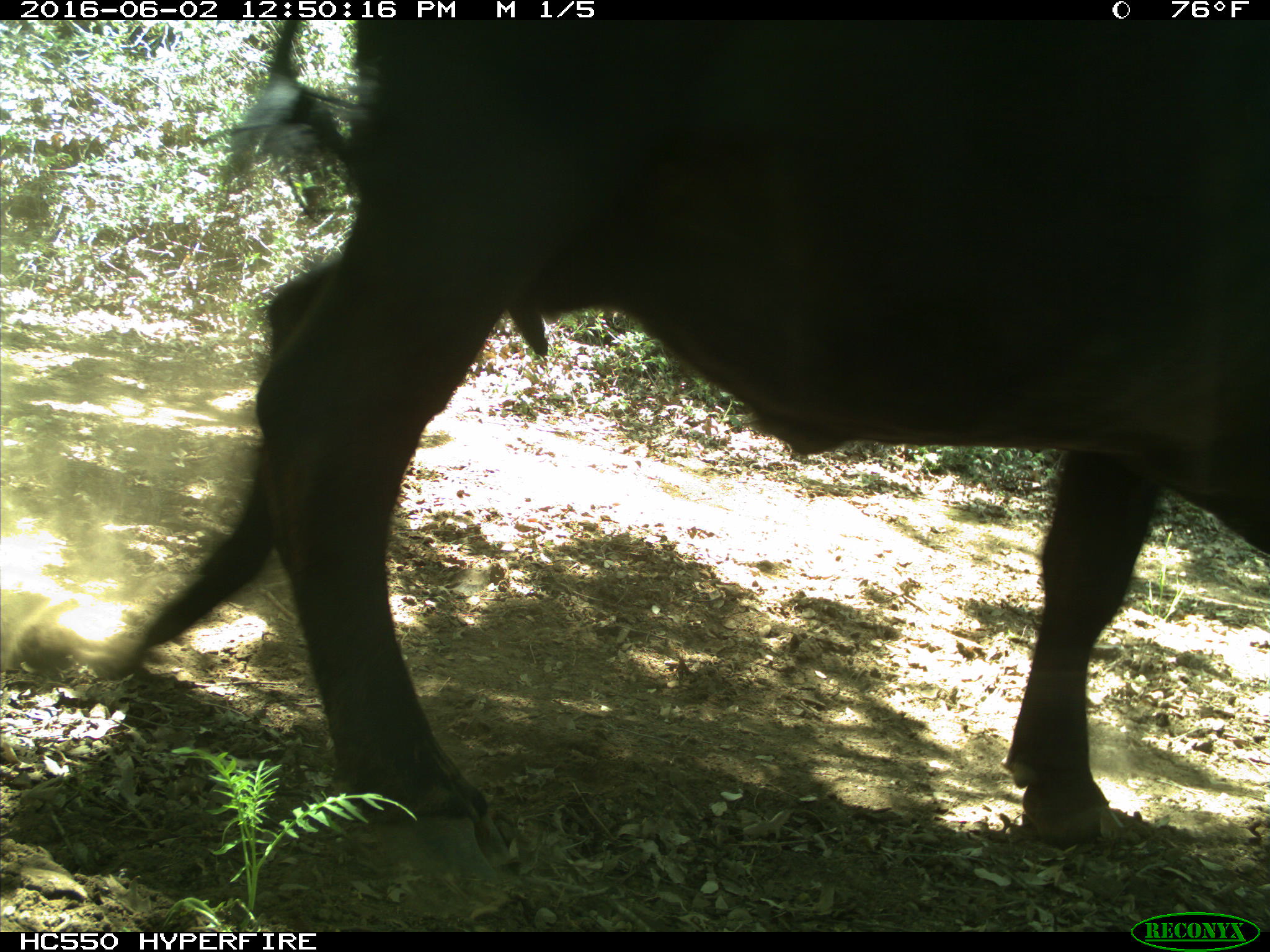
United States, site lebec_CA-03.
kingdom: Animalia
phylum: Chordata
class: Mammalia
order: Artiodactyla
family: Bovidae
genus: Bos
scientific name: Bos taurus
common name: domestic cow